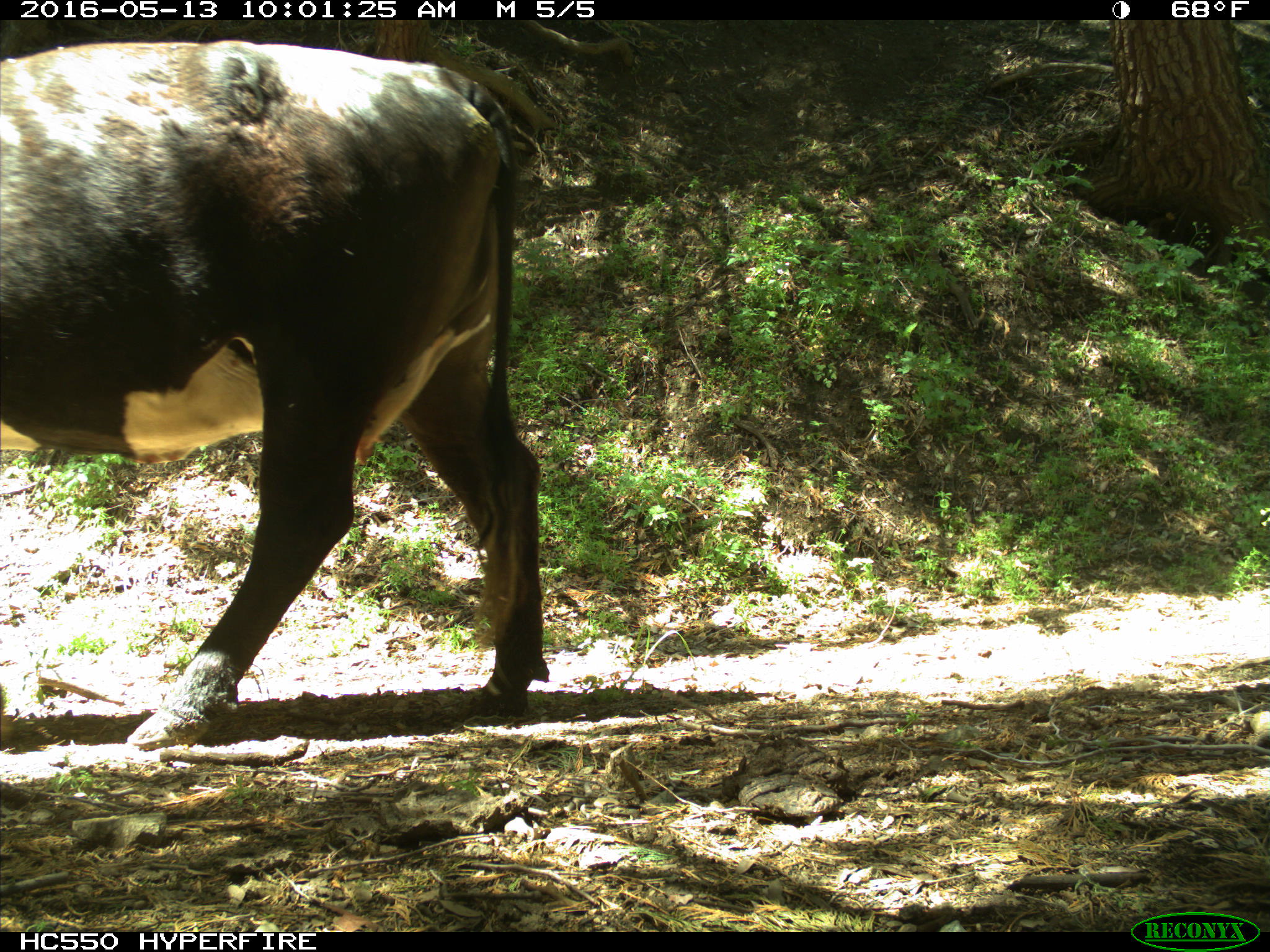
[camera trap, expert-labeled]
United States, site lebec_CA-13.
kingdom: Animalia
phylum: Chordata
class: Mammalia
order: Artiodactyla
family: Bovidae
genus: Bos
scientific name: Bos taurus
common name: domestic cow